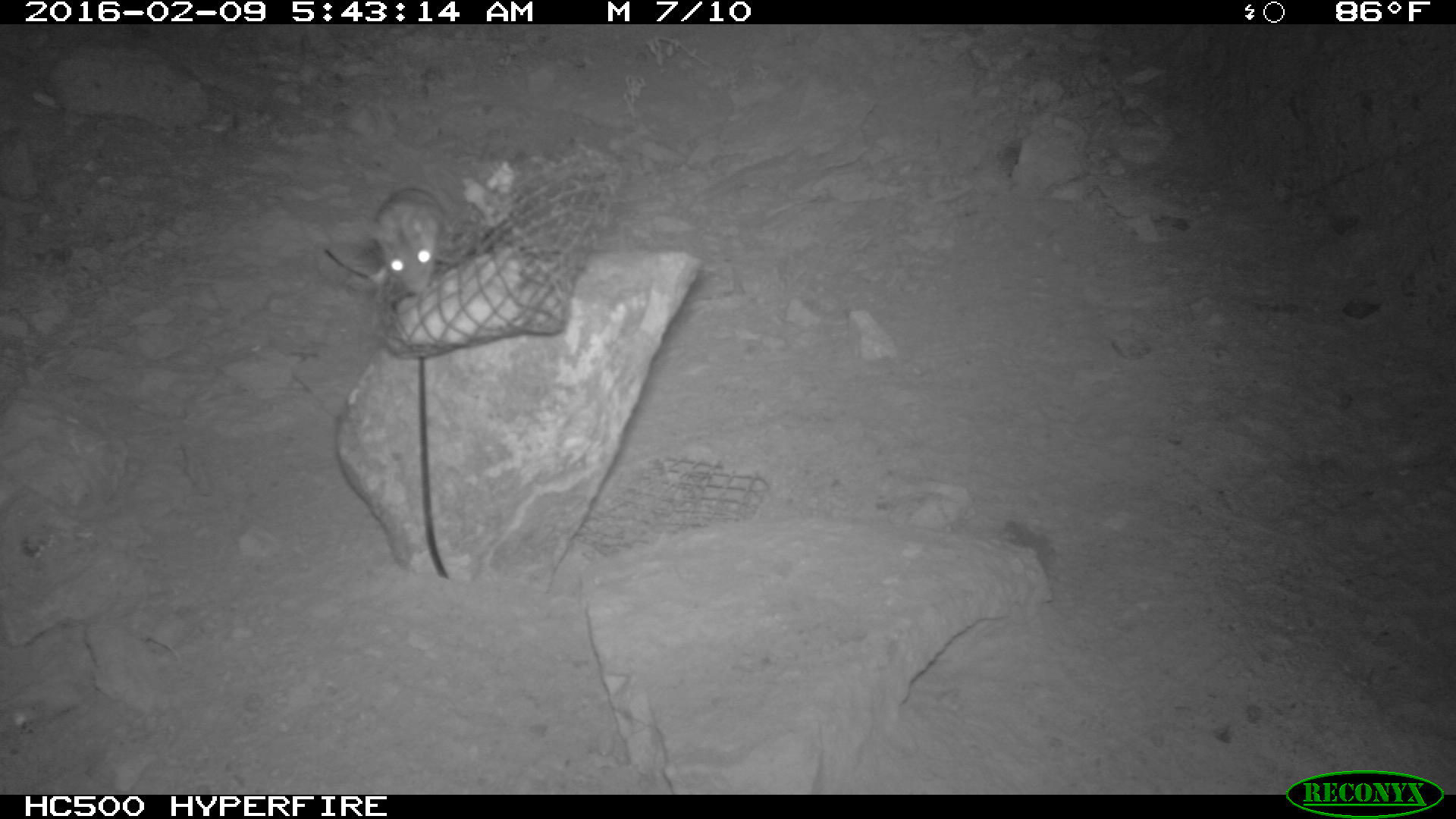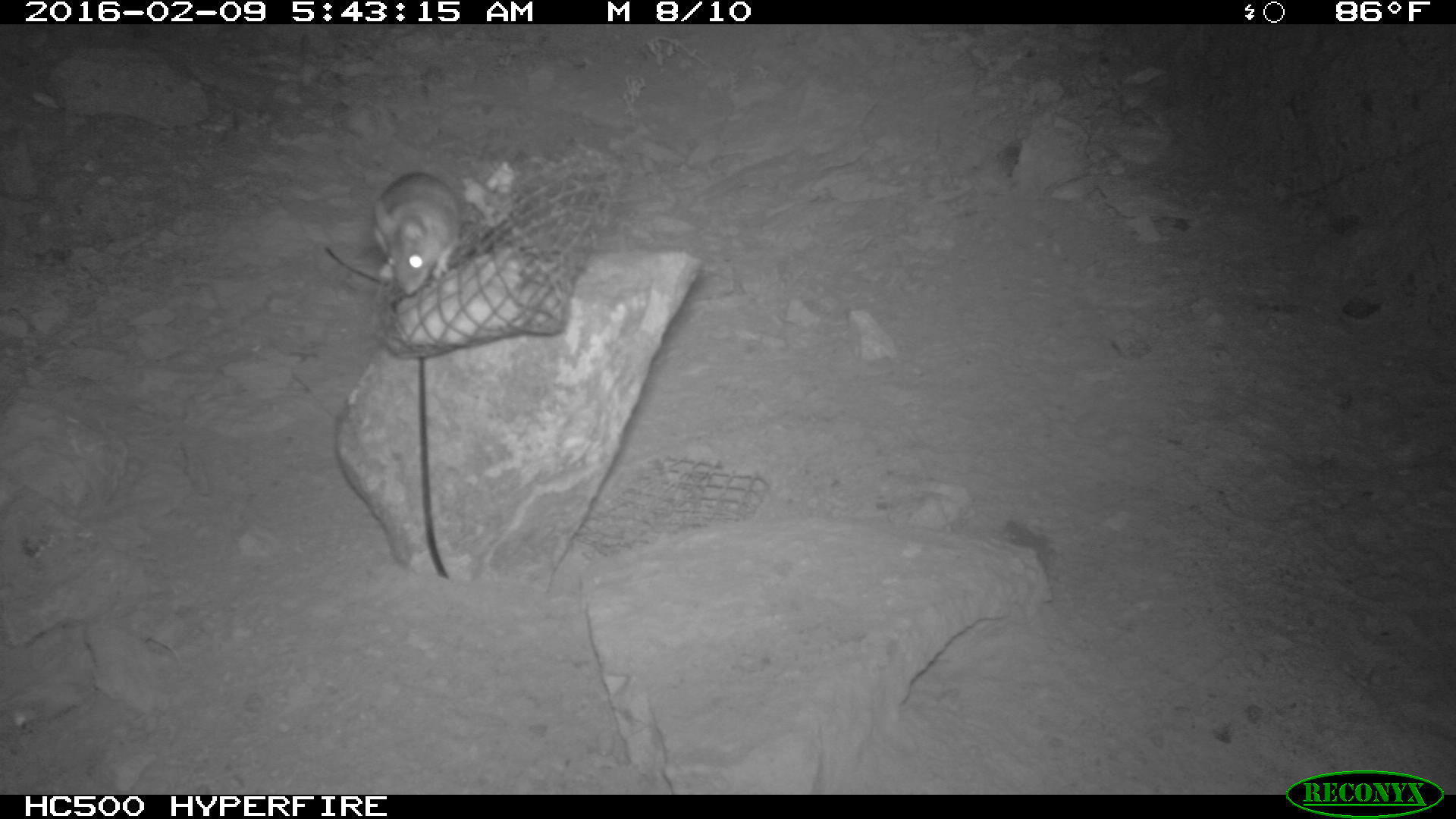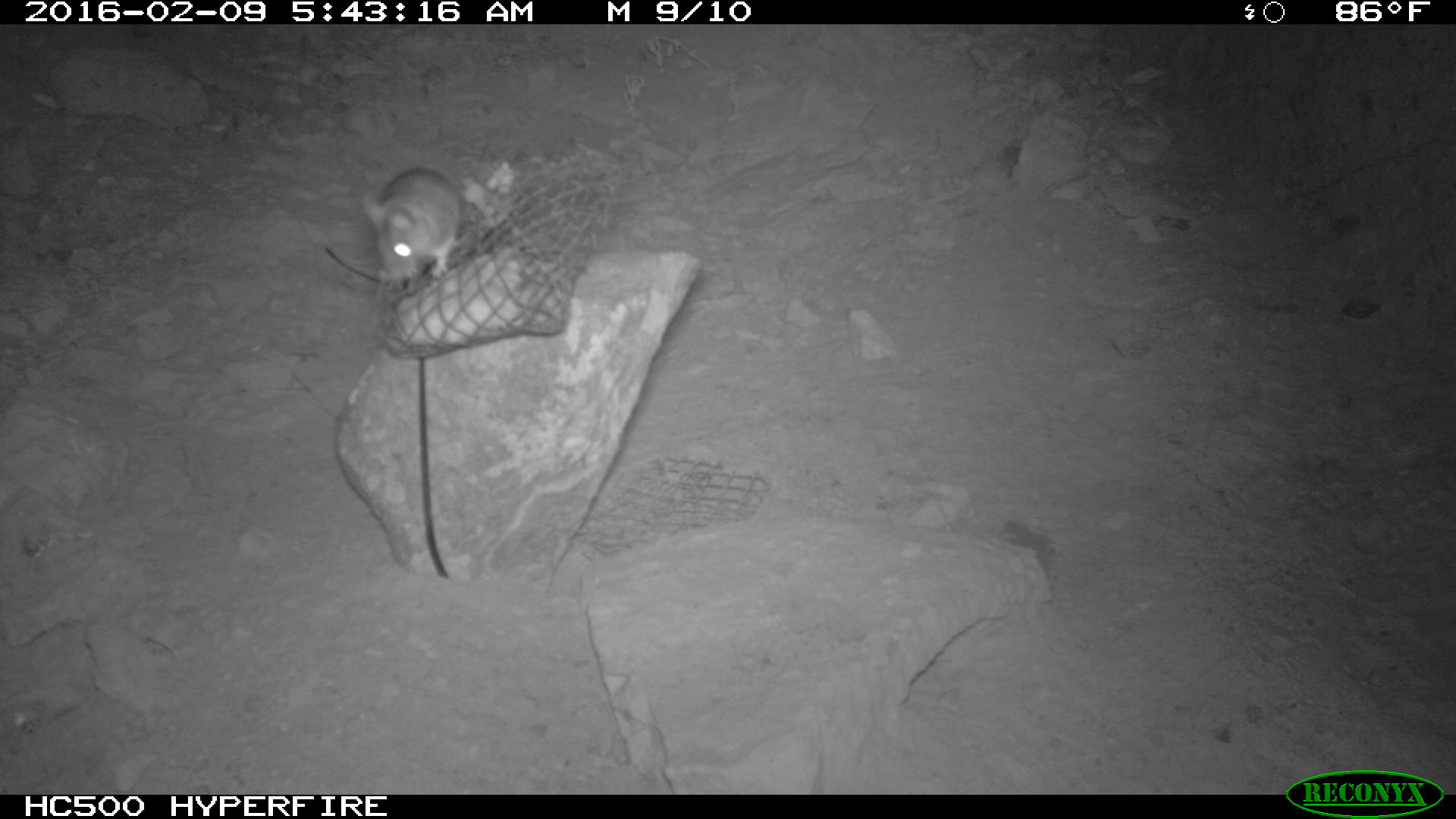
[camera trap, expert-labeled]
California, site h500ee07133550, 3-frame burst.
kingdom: Animalia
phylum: Chordata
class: Mammalia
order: Rodentia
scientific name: Rodentia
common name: rodent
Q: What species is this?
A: Rodent (Rodentia).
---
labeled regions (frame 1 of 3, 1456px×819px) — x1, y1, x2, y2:
rodent: 366, 187, 450, 293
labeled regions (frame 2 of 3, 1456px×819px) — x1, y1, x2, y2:
rodent: 368, 171, 457, 294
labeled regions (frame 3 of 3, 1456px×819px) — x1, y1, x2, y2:
rodent: 364, 165, 466, 290